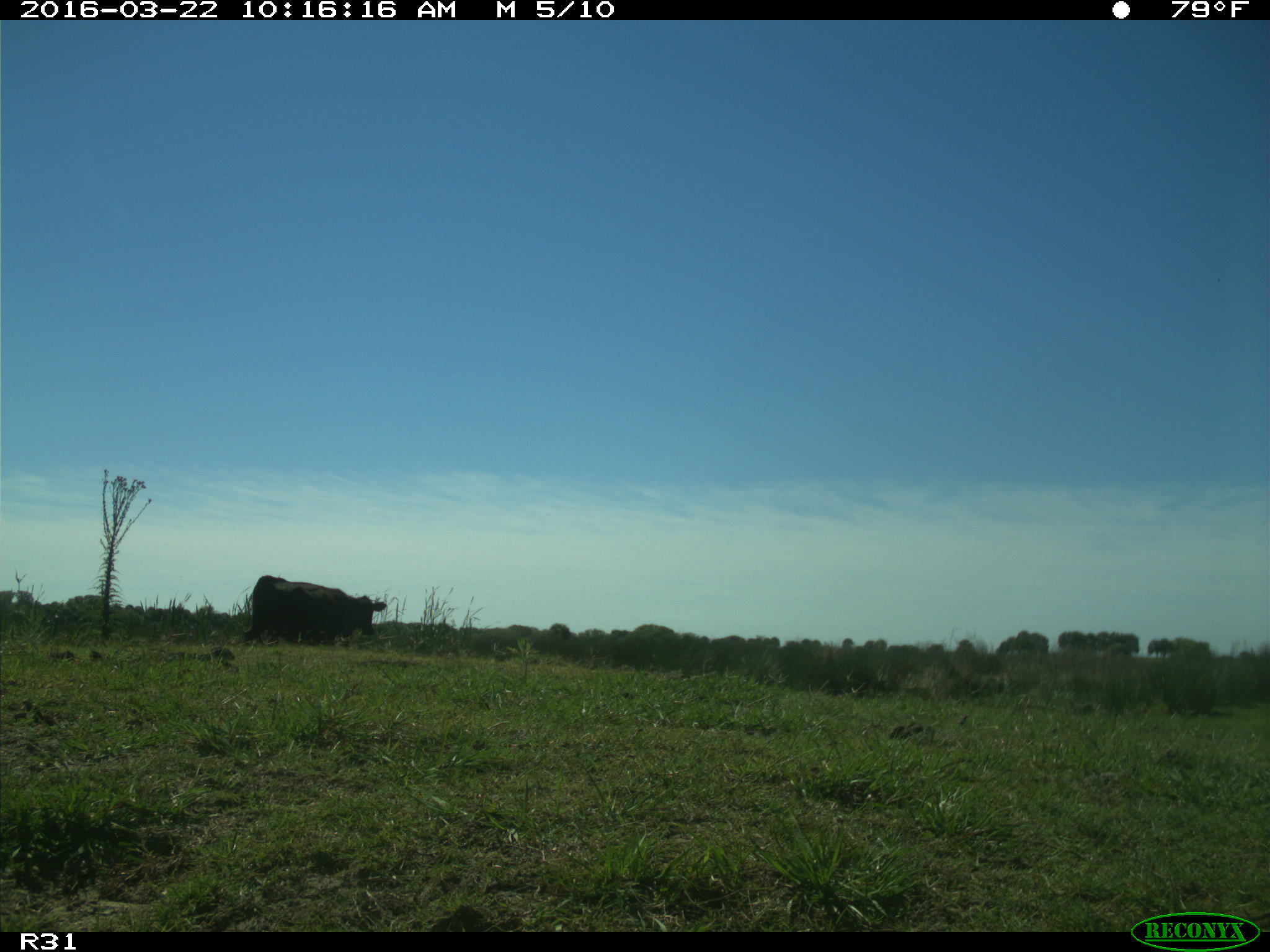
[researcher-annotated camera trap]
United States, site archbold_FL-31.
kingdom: Animalia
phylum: Chordata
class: Mammalia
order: Artiodactyla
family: Bovidae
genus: Bos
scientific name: Bos taurus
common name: domestic cow